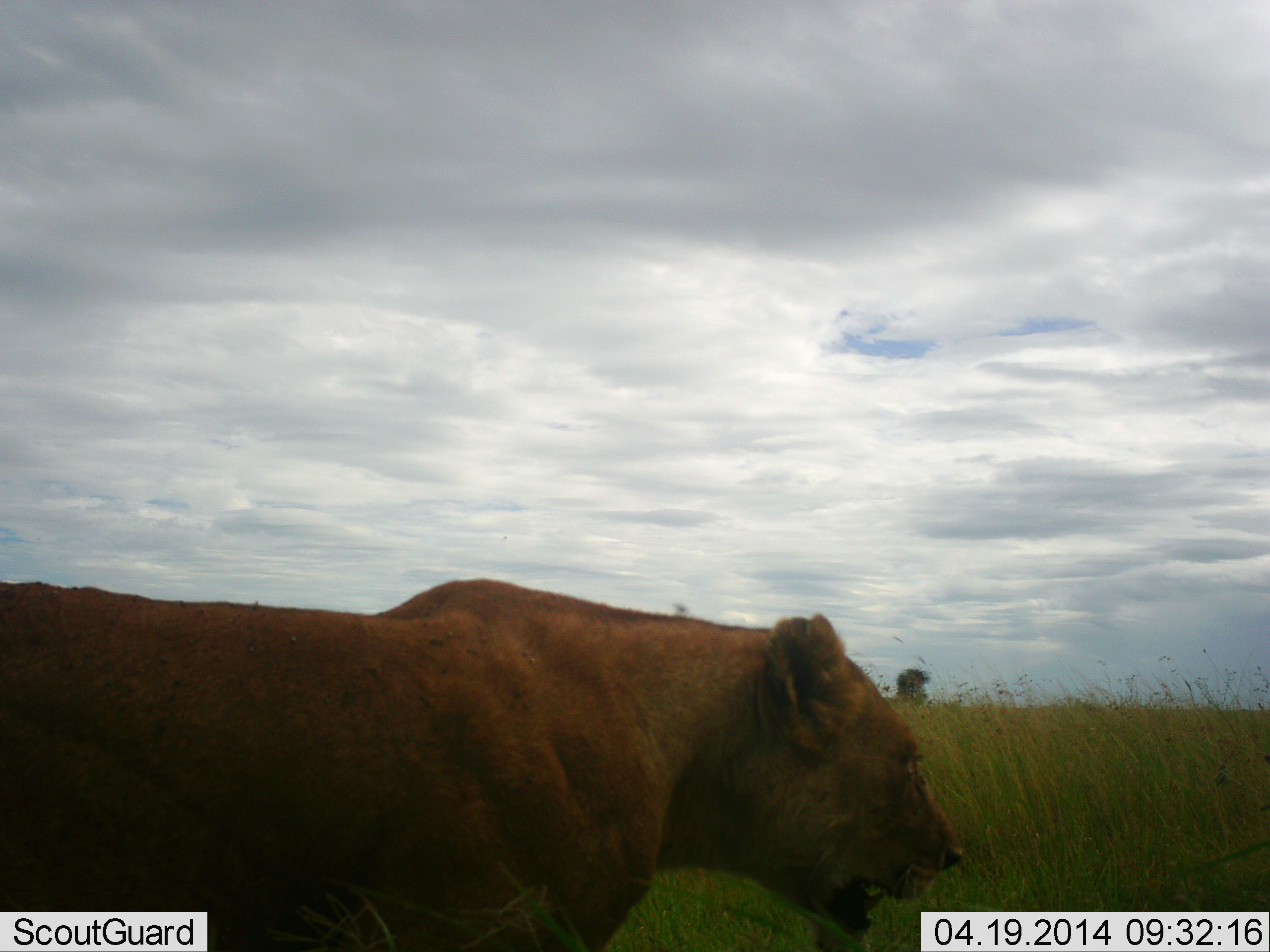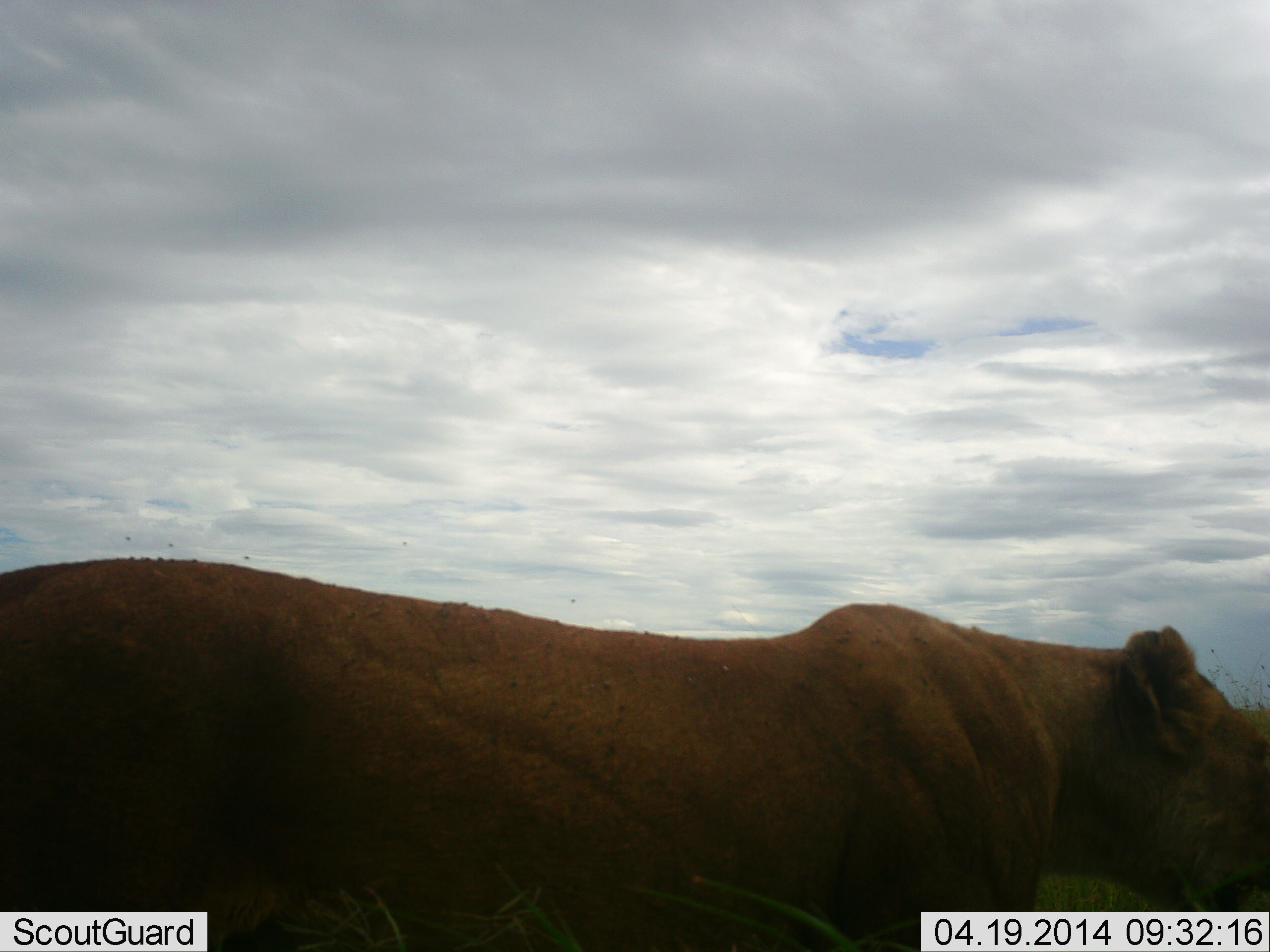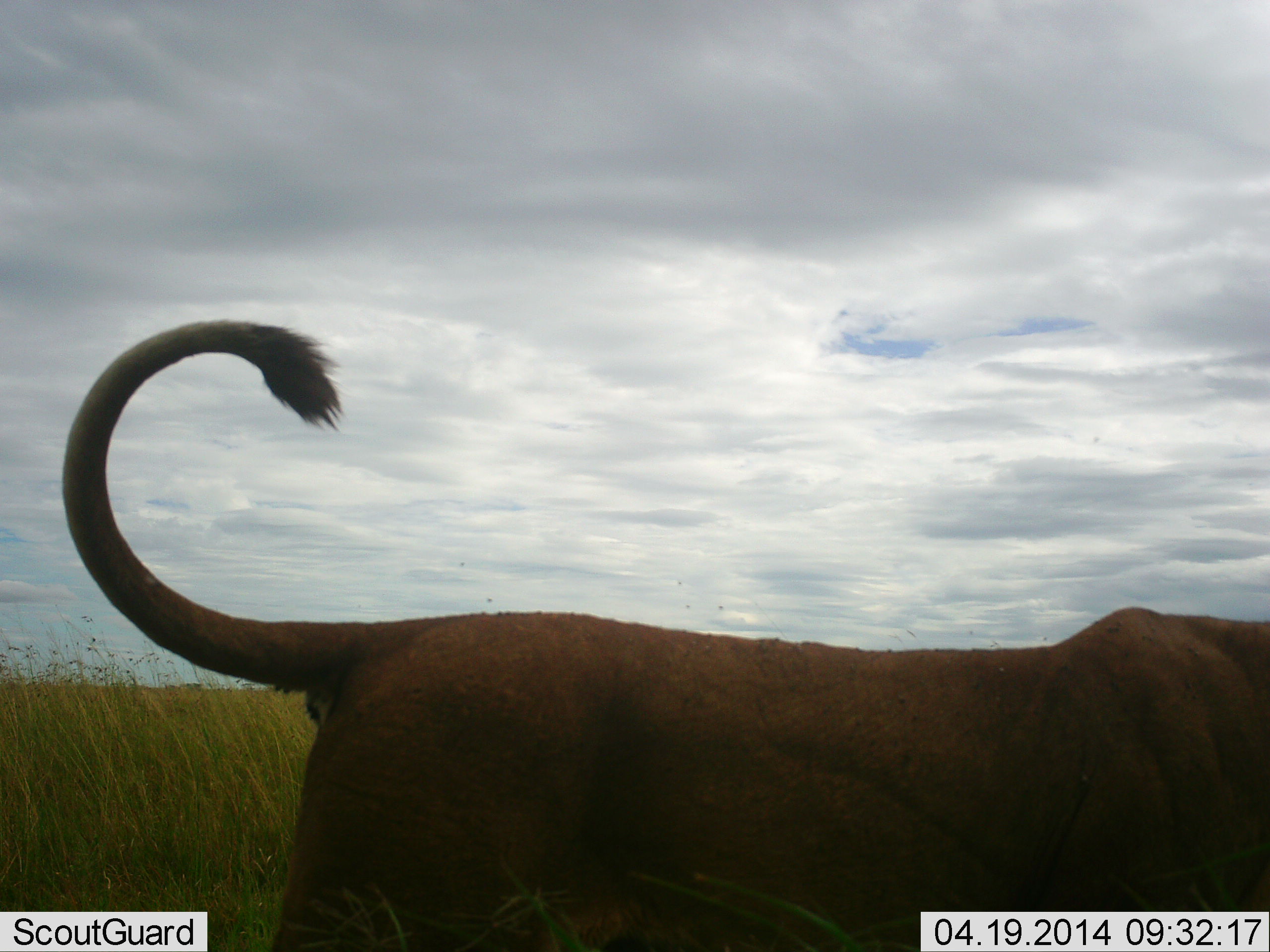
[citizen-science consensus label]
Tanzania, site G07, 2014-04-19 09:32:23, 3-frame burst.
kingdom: Animalia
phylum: Chordata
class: Mammalia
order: Carnivora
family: Felidae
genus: Panthera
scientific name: Panthera leo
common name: lion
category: lionfemale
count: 1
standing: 0%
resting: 0%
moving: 100%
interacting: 0%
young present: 0%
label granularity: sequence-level